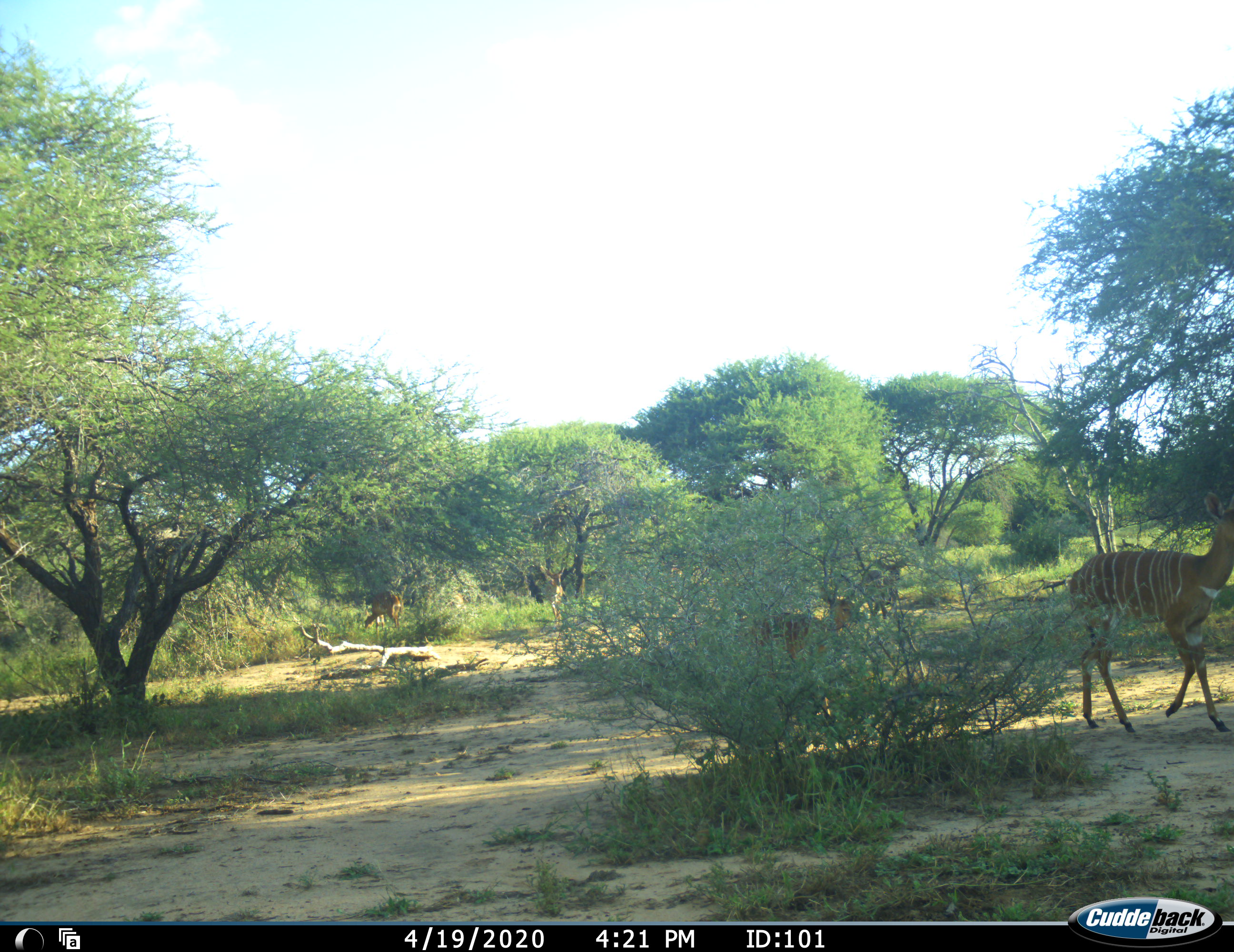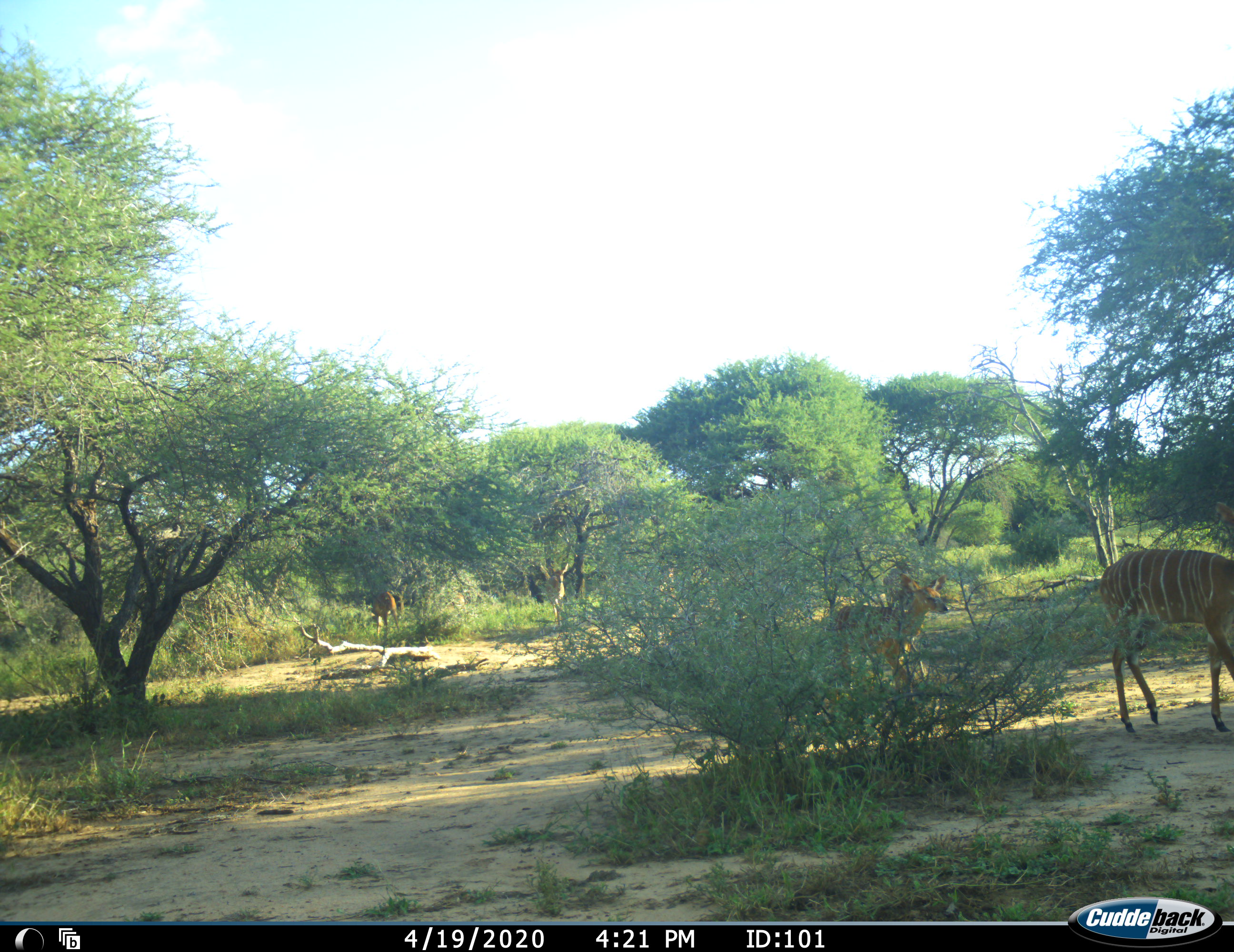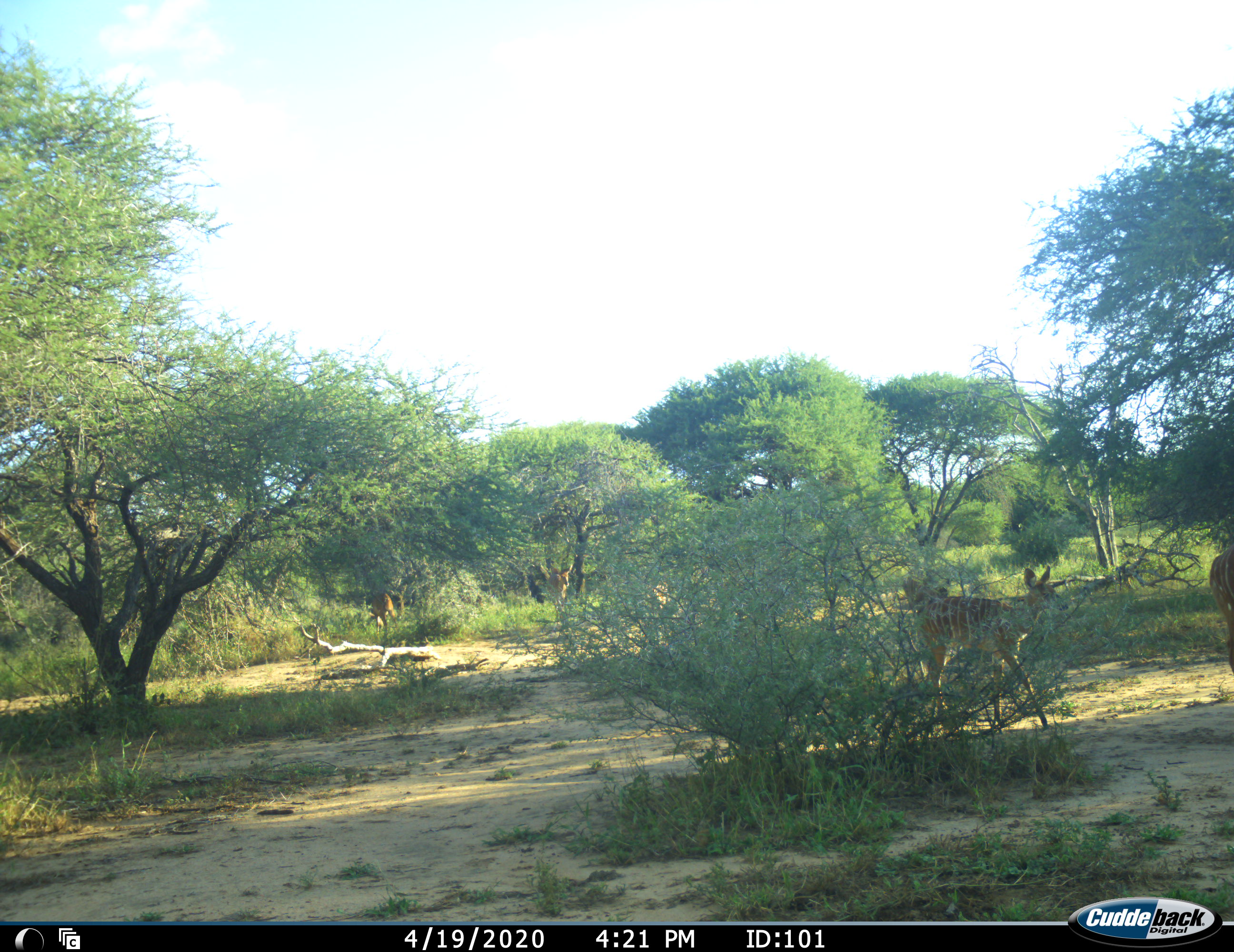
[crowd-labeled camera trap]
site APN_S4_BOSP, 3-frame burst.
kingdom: Animalia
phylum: Chordata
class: Mammalia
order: Artiodactyla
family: Bovidae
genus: Tragelaphus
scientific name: Tragelaphus angasii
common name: nyala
Nyala (Tragelaphus angasii), count 4. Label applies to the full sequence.